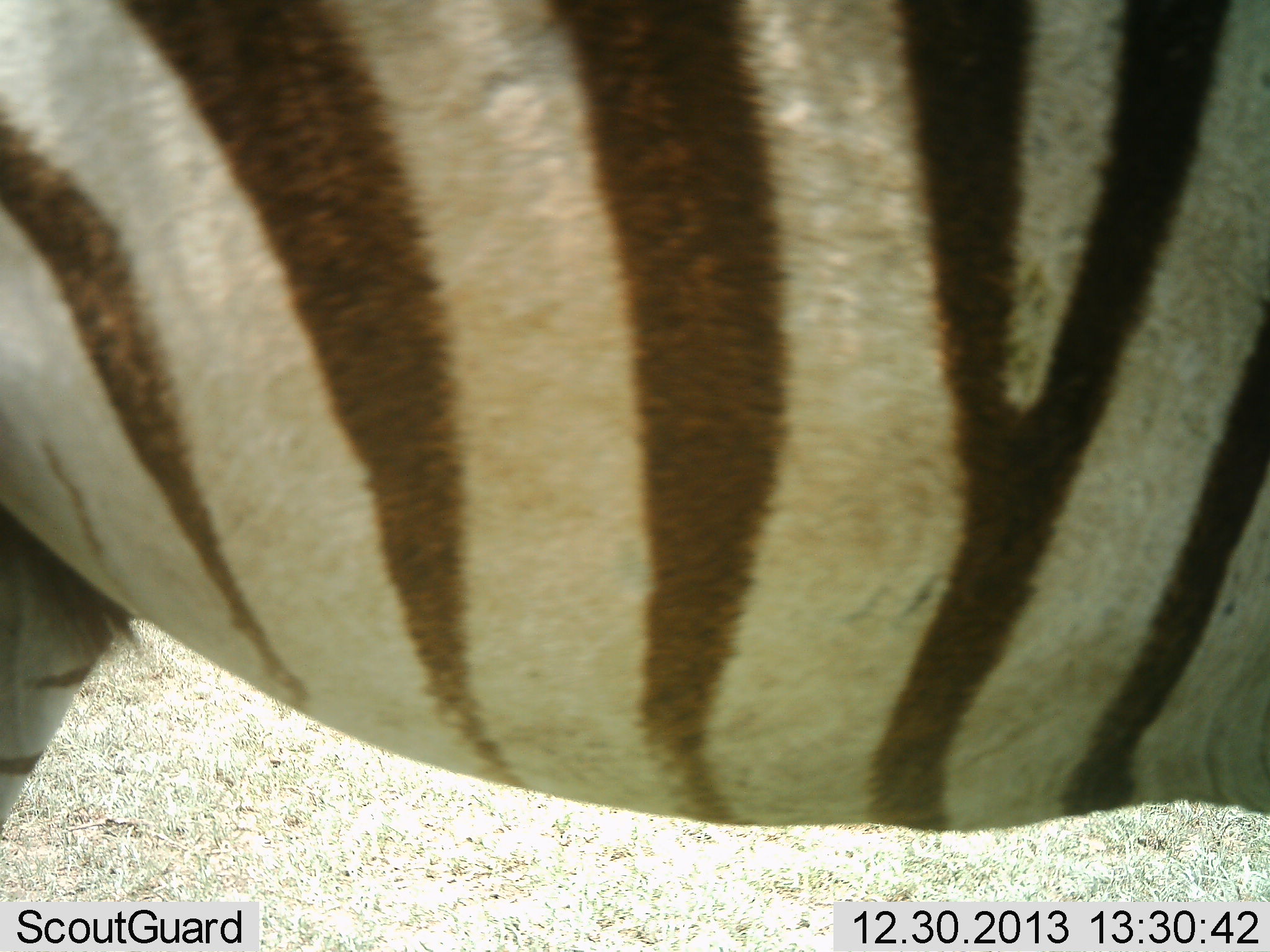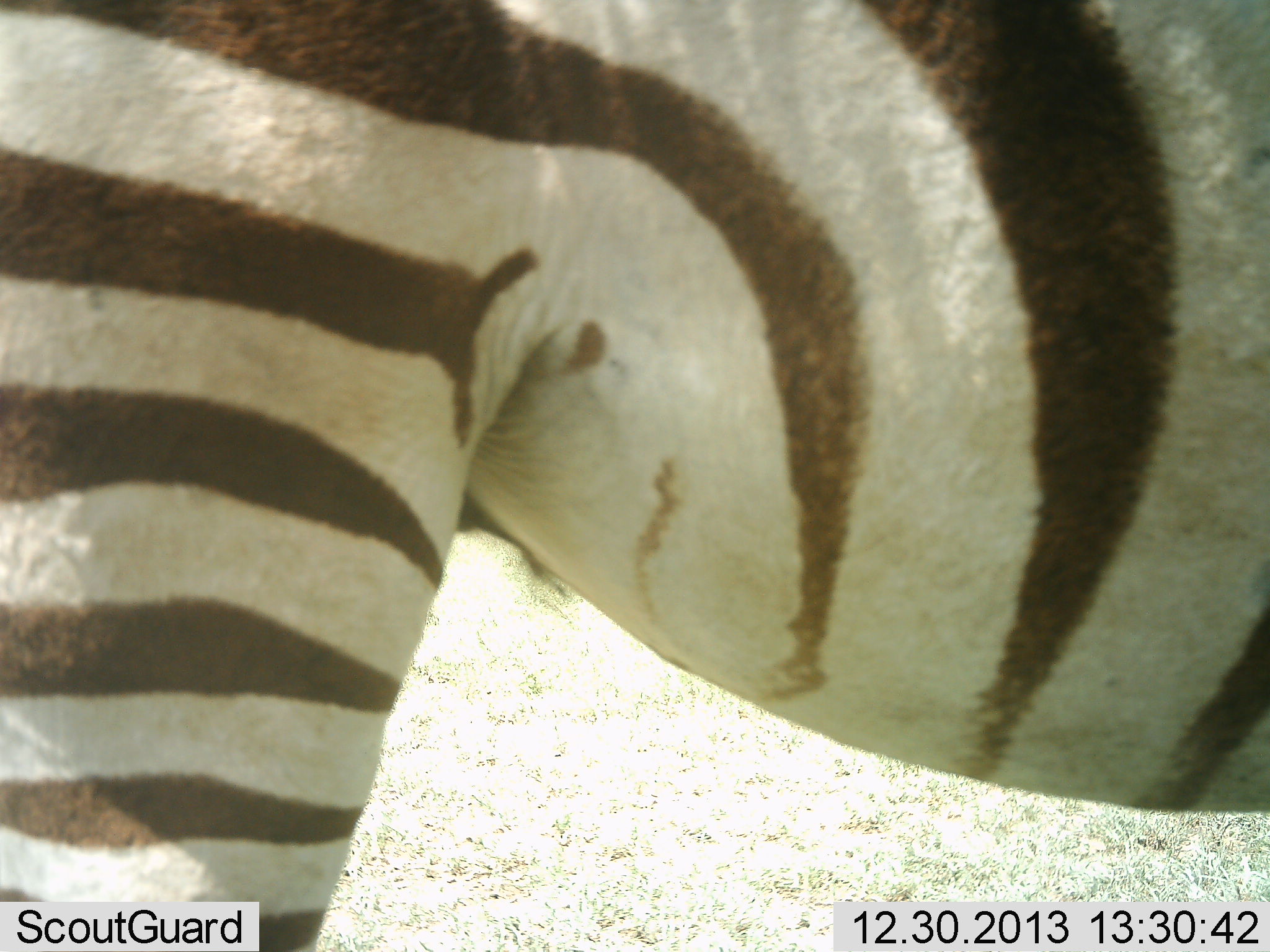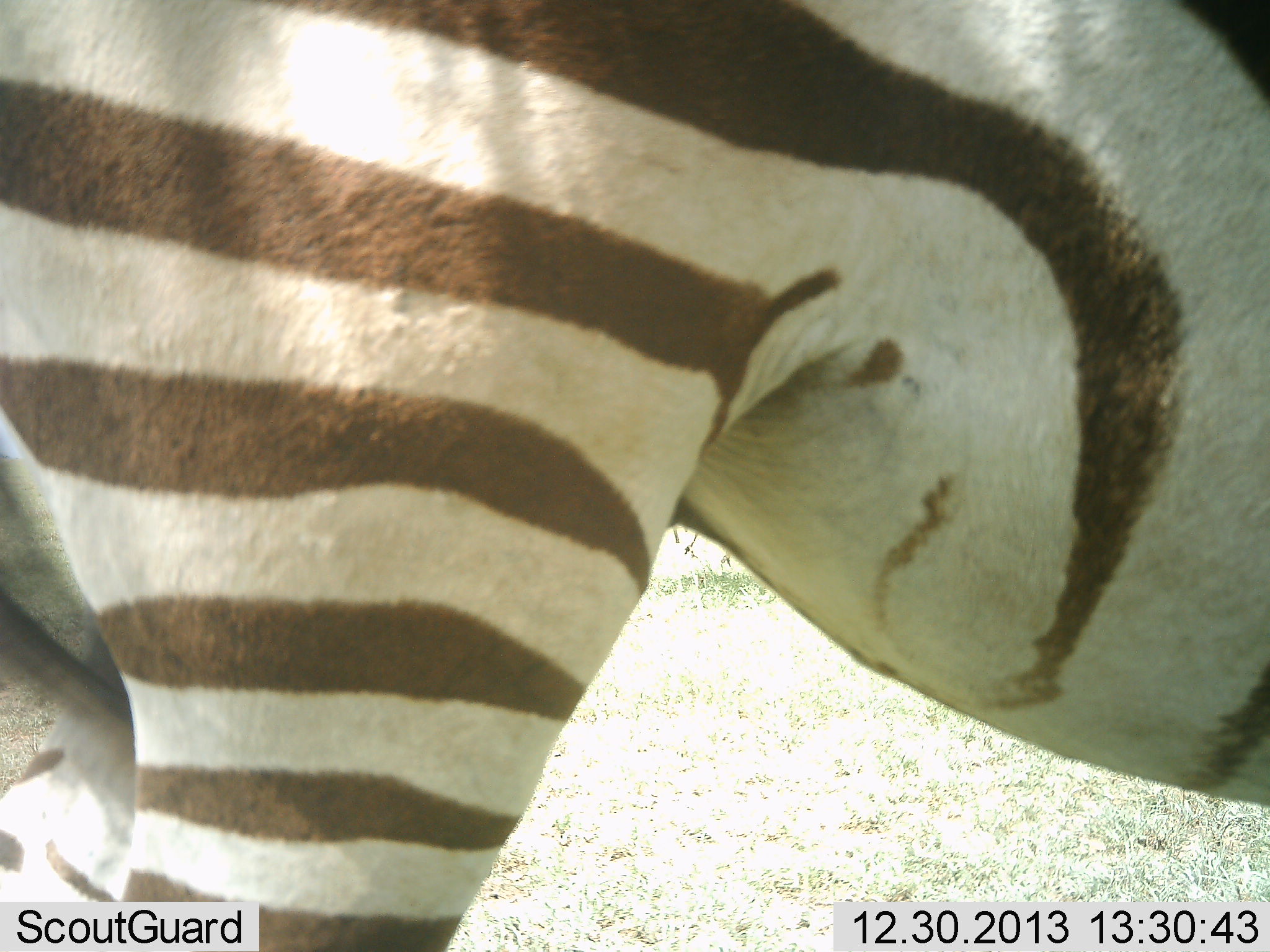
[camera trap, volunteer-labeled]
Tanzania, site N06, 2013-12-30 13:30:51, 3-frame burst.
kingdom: Animalia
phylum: Chordata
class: Mammalia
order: Perissodactyla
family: Equidae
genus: Equus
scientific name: Equus quagga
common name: plains zebra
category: zebra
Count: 1.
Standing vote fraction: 70%.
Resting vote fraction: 10%.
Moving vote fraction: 40%.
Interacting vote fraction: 0%.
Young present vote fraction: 0%.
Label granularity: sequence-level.